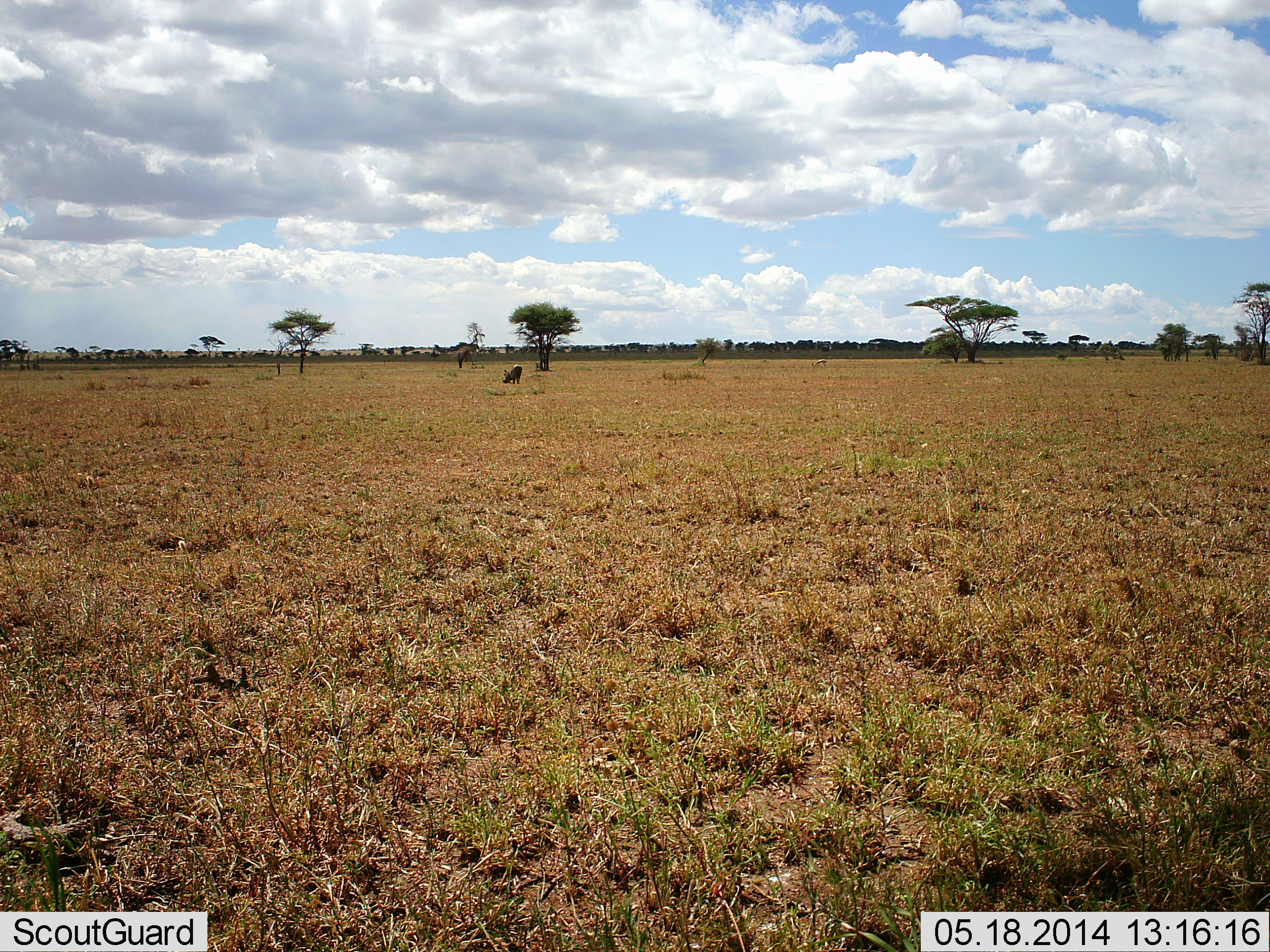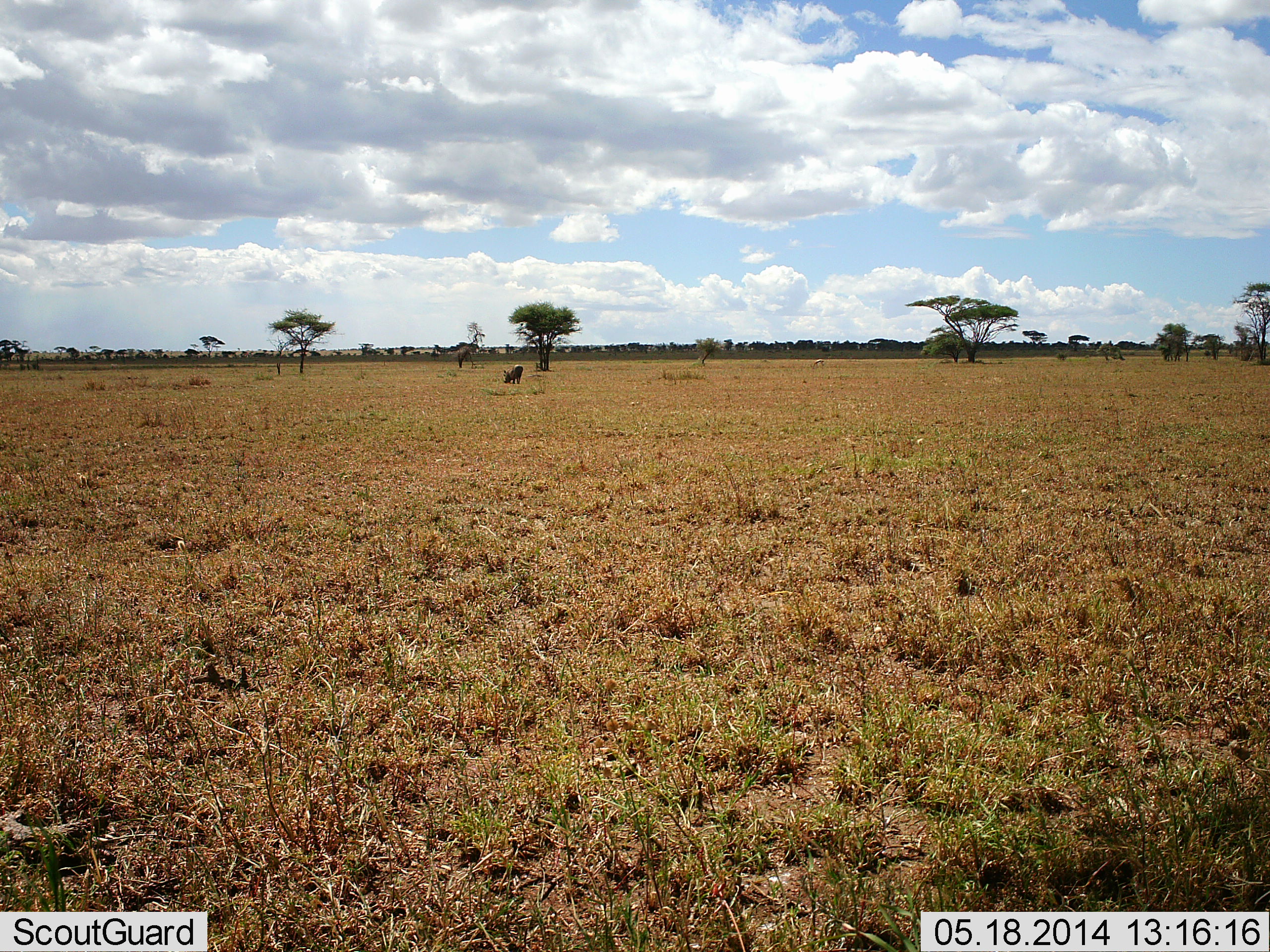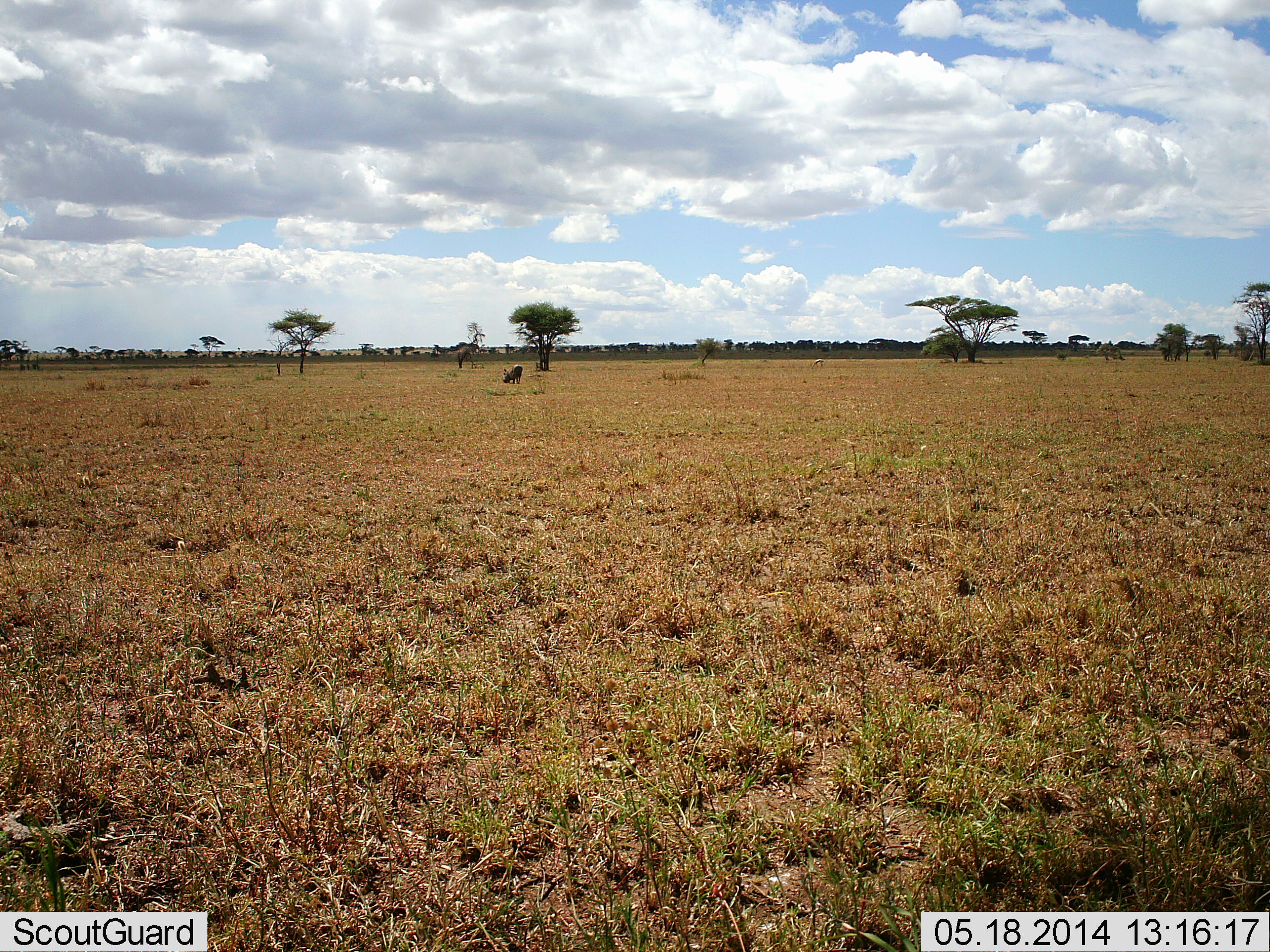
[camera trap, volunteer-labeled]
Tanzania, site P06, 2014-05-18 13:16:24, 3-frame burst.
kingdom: Animalia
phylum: Chordata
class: Mammalia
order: Artiodactyla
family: Suidae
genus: Phacochoerus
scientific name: Phacochoerus africanus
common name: warthog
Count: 1.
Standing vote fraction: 50%.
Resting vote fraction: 0%.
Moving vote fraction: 0%.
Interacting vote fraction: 0%.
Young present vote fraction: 0%.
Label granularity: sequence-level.